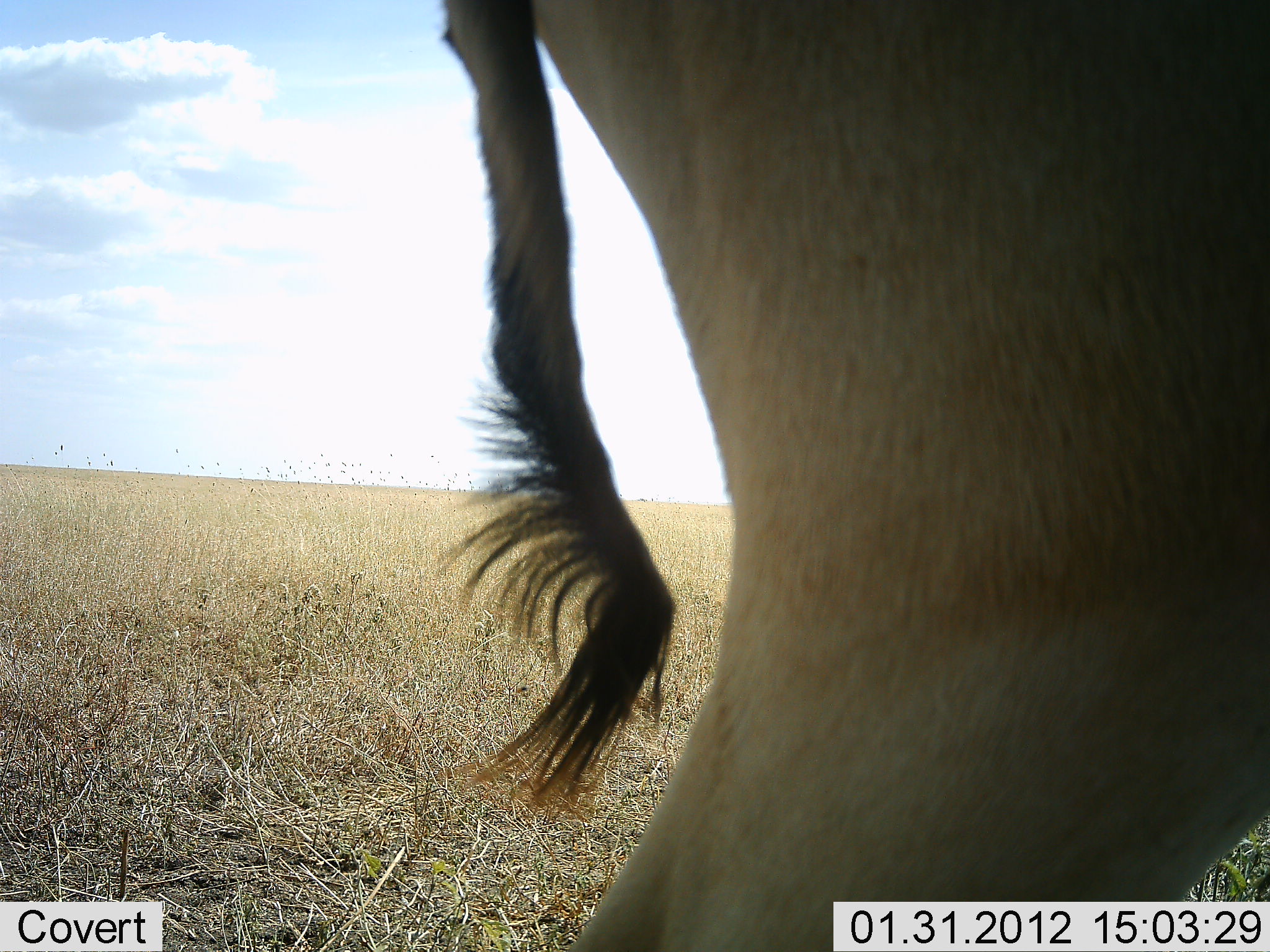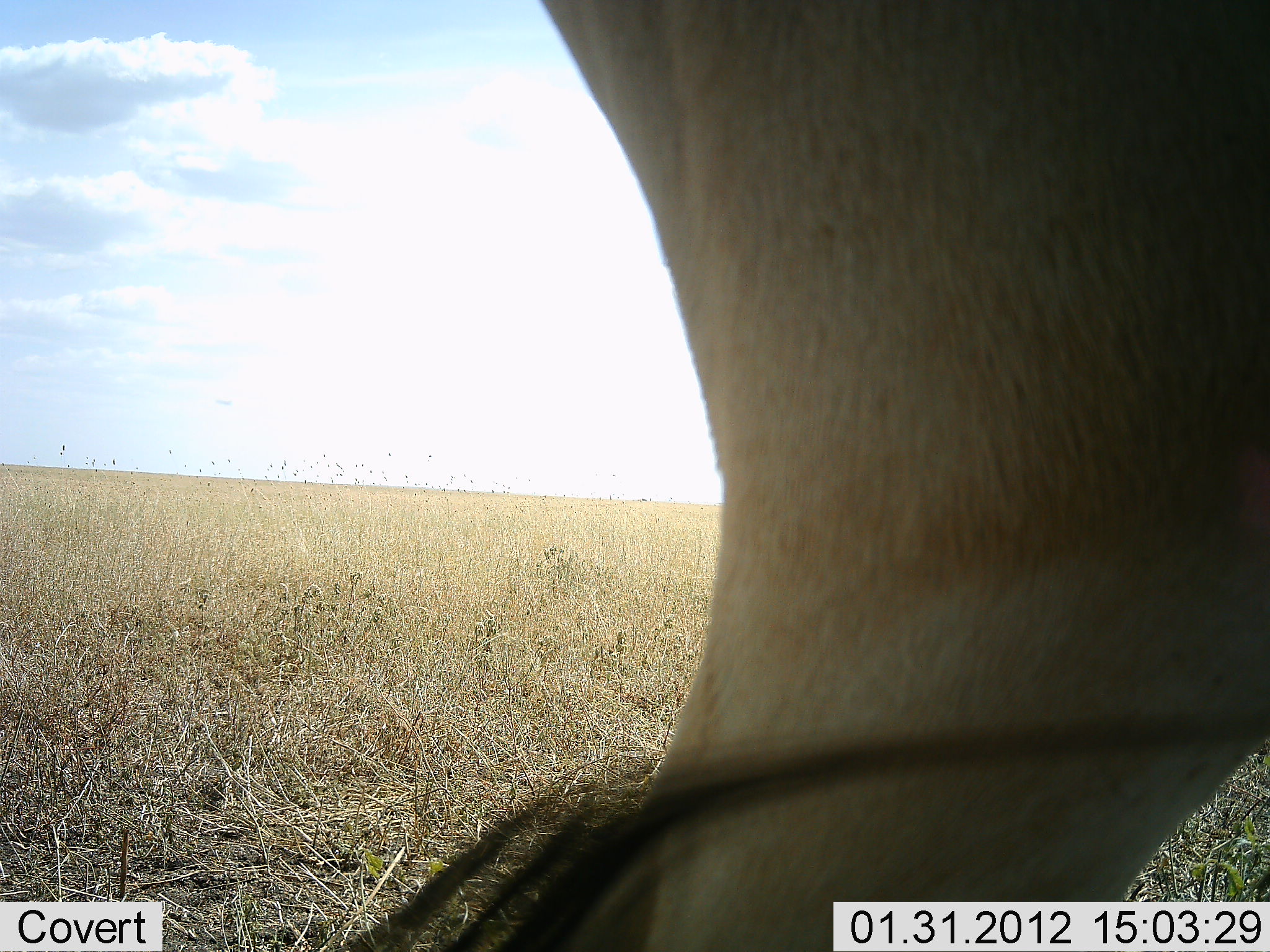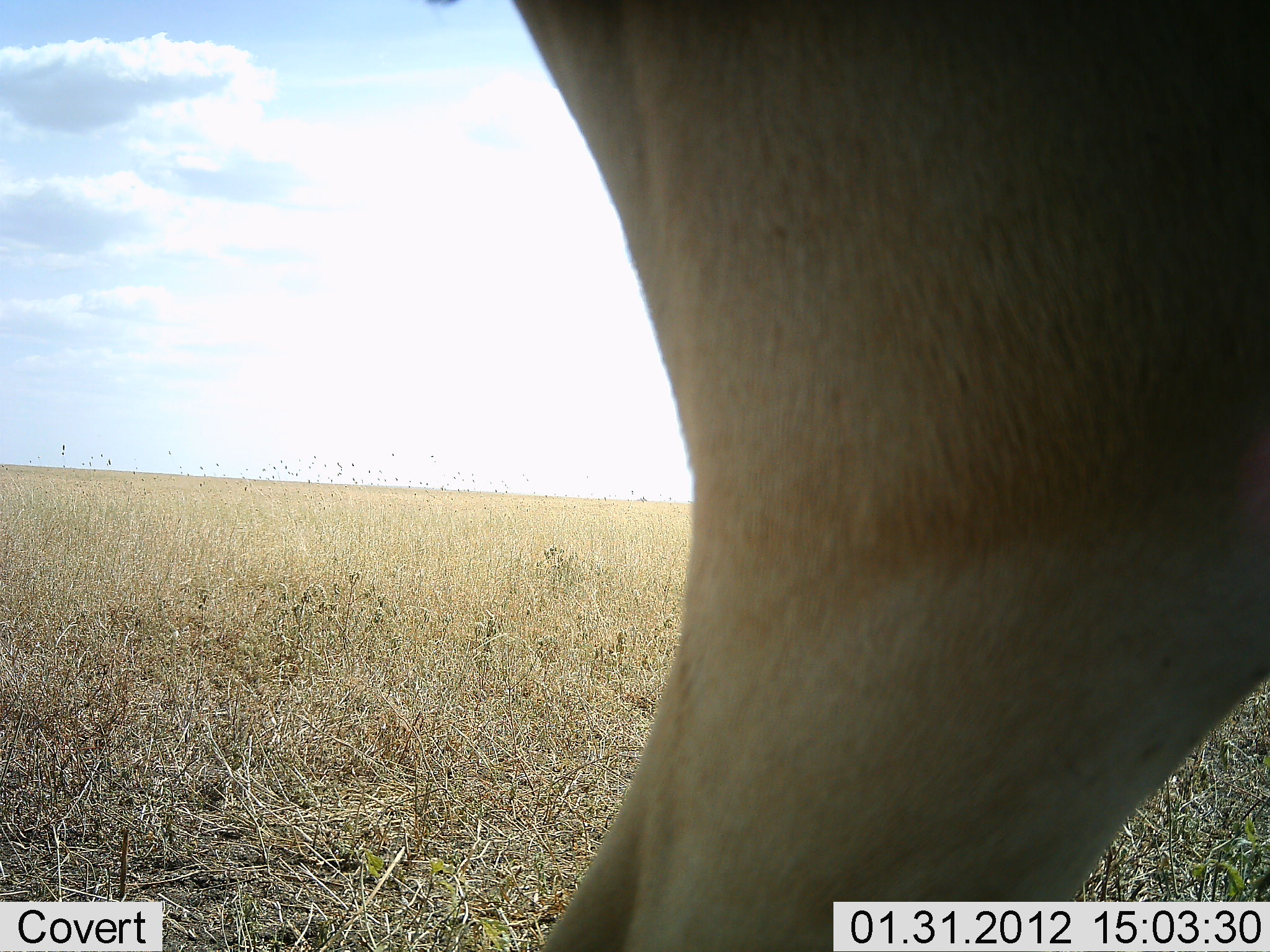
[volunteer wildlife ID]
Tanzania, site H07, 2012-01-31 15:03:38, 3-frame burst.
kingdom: Animalia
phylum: Chordata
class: Mammalia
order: Artiodactyla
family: Bovidae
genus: Alcelaphus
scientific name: Alcelaphus buselaphus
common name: hartebeest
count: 1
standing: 91%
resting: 0%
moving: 9%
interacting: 0%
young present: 0%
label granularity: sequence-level